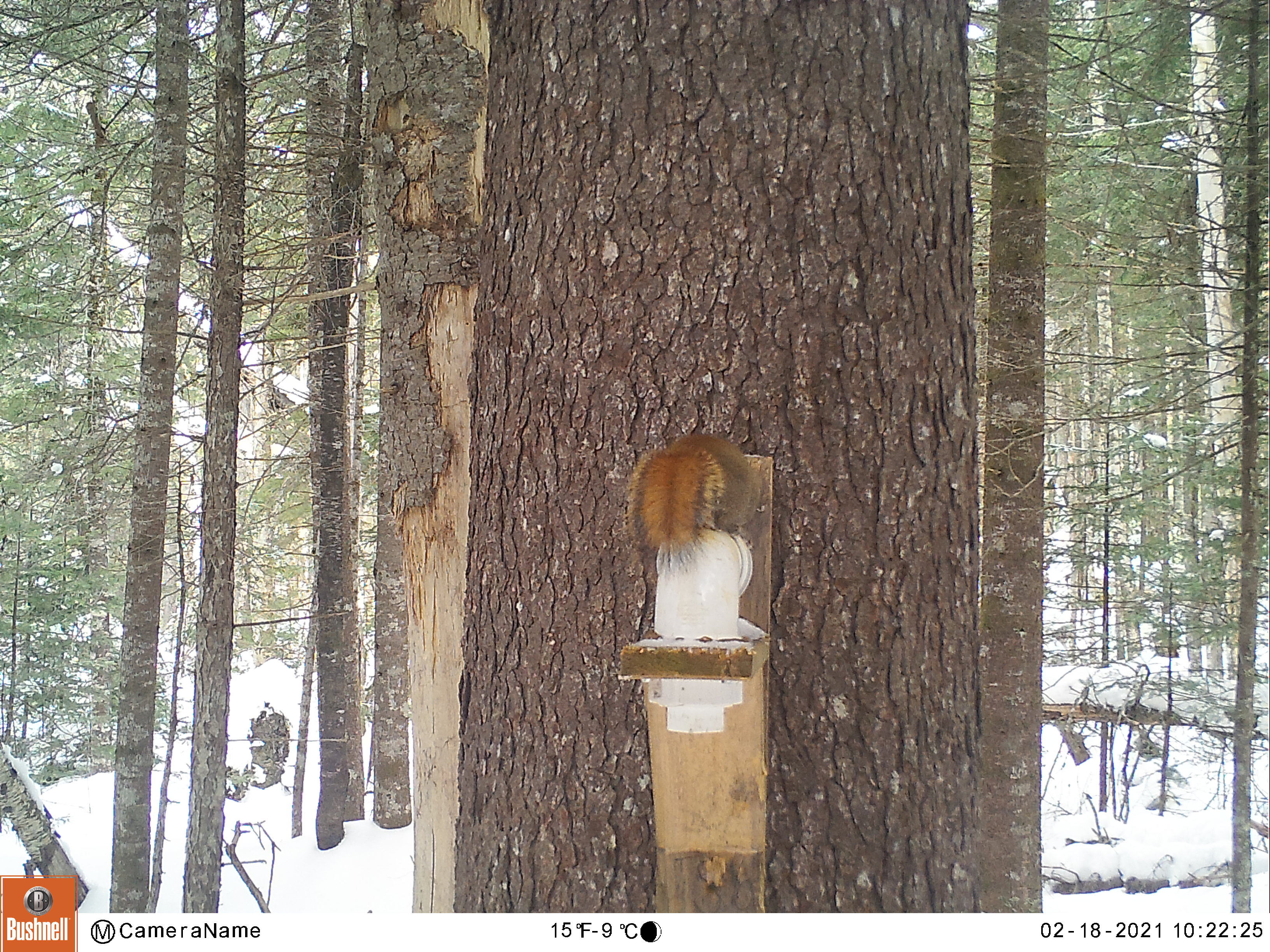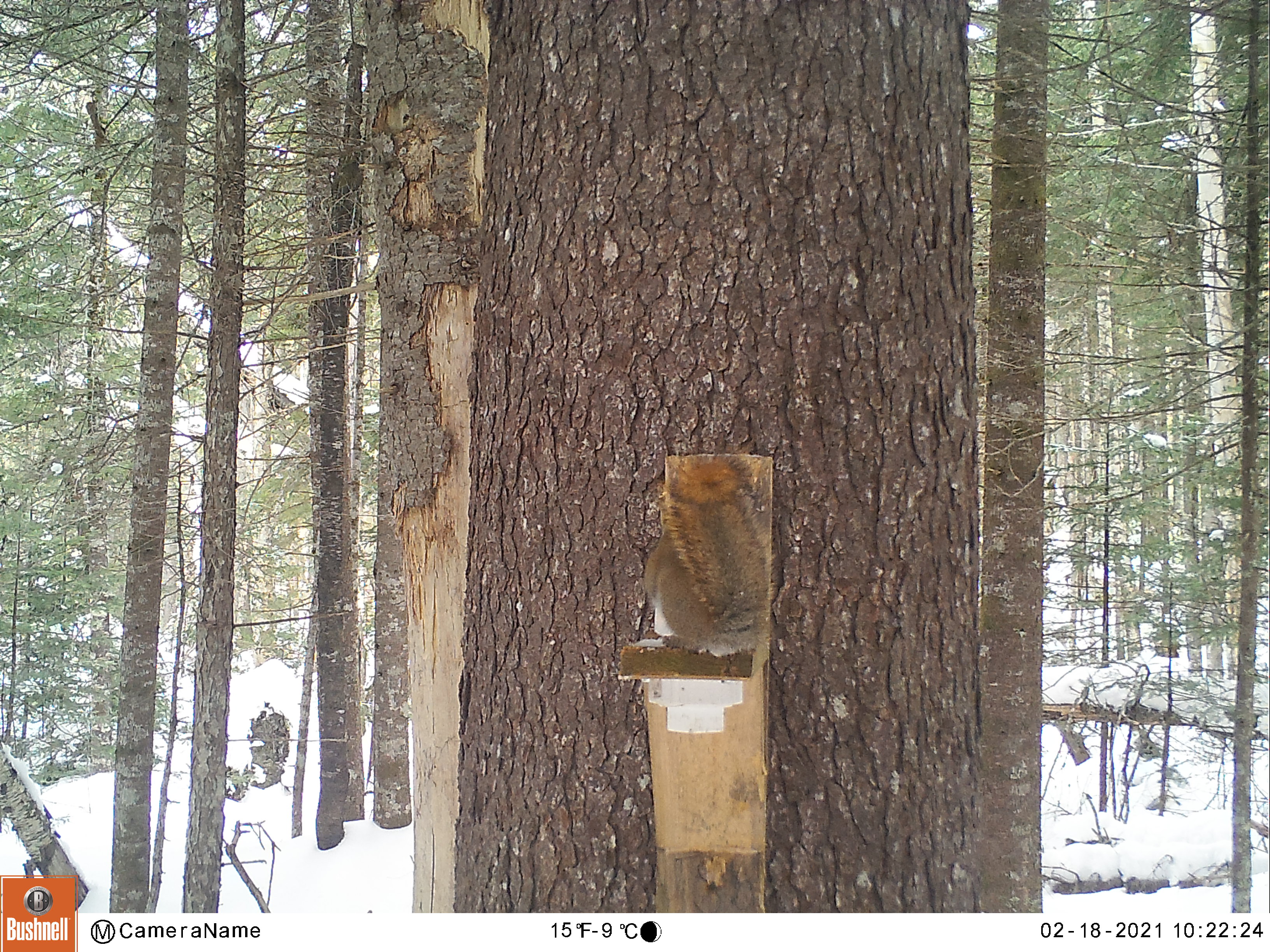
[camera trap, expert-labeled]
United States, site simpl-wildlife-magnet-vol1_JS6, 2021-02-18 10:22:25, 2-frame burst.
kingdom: Animalia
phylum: Chordata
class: Mammalia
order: Rodentia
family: Sciuridae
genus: Tamiasciurus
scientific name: Tamiasciurus hudsonicus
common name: red squirrel